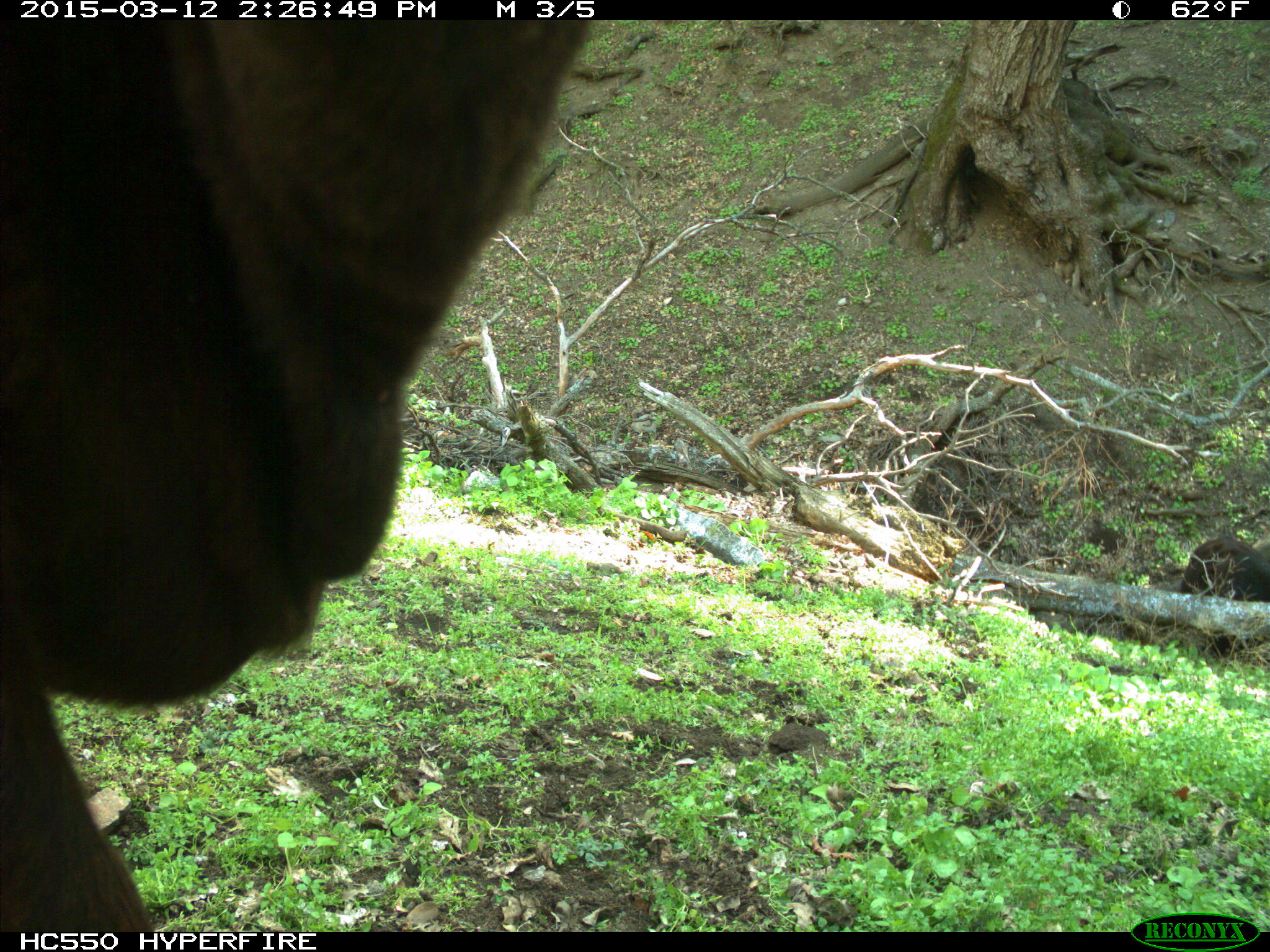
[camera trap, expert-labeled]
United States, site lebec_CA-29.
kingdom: Animalia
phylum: Chordata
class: Mammalia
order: Artiodactyla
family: Bovidae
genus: Bos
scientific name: Bos taurus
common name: domestic cow